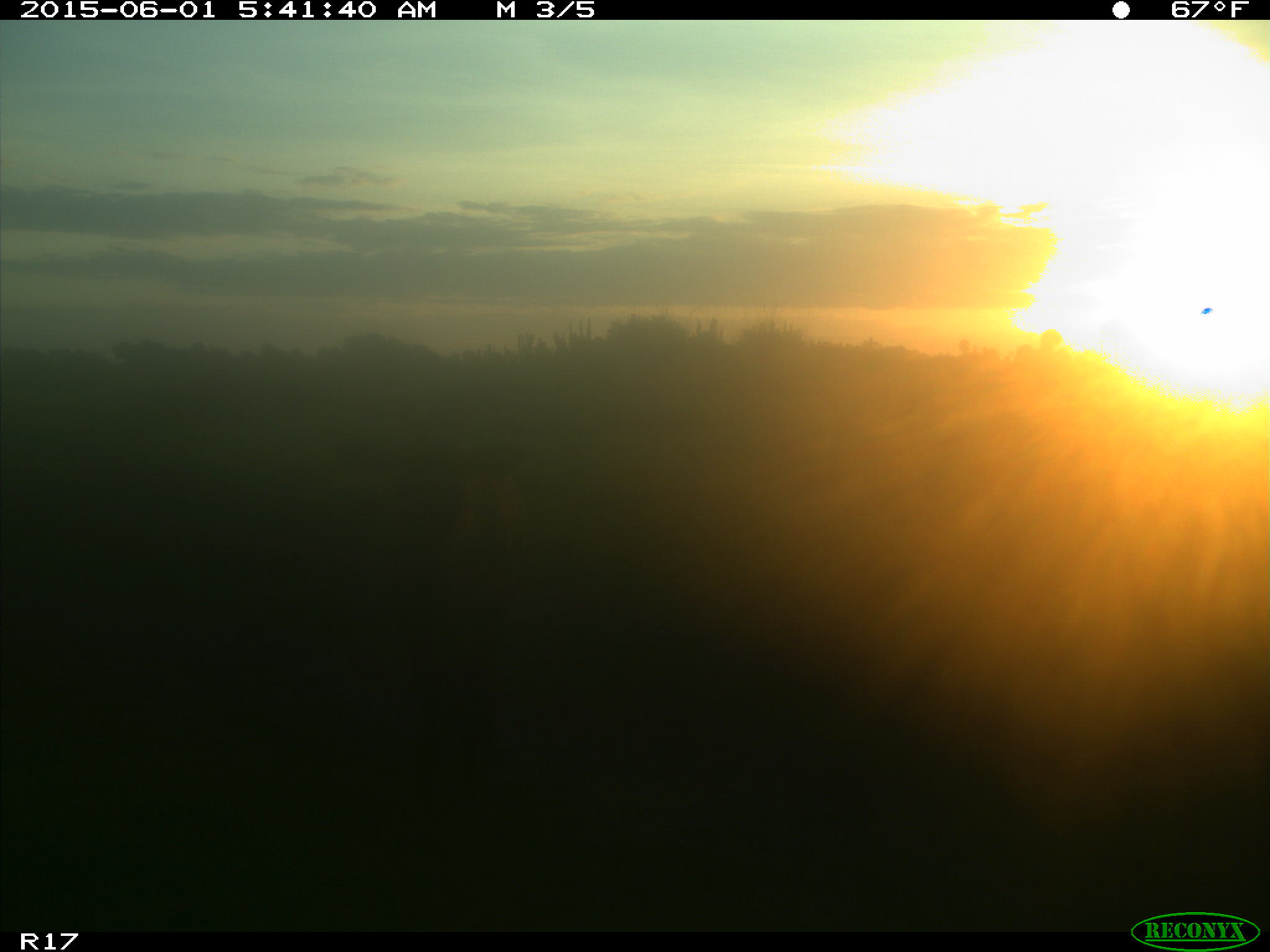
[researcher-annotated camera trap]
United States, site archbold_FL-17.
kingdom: Animalia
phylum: Chordata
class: Mammalia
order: Artiodactyla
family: Bovidae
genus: Bos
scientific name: Bos taurus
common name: domestic cow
Bos taurus (domestic cow).